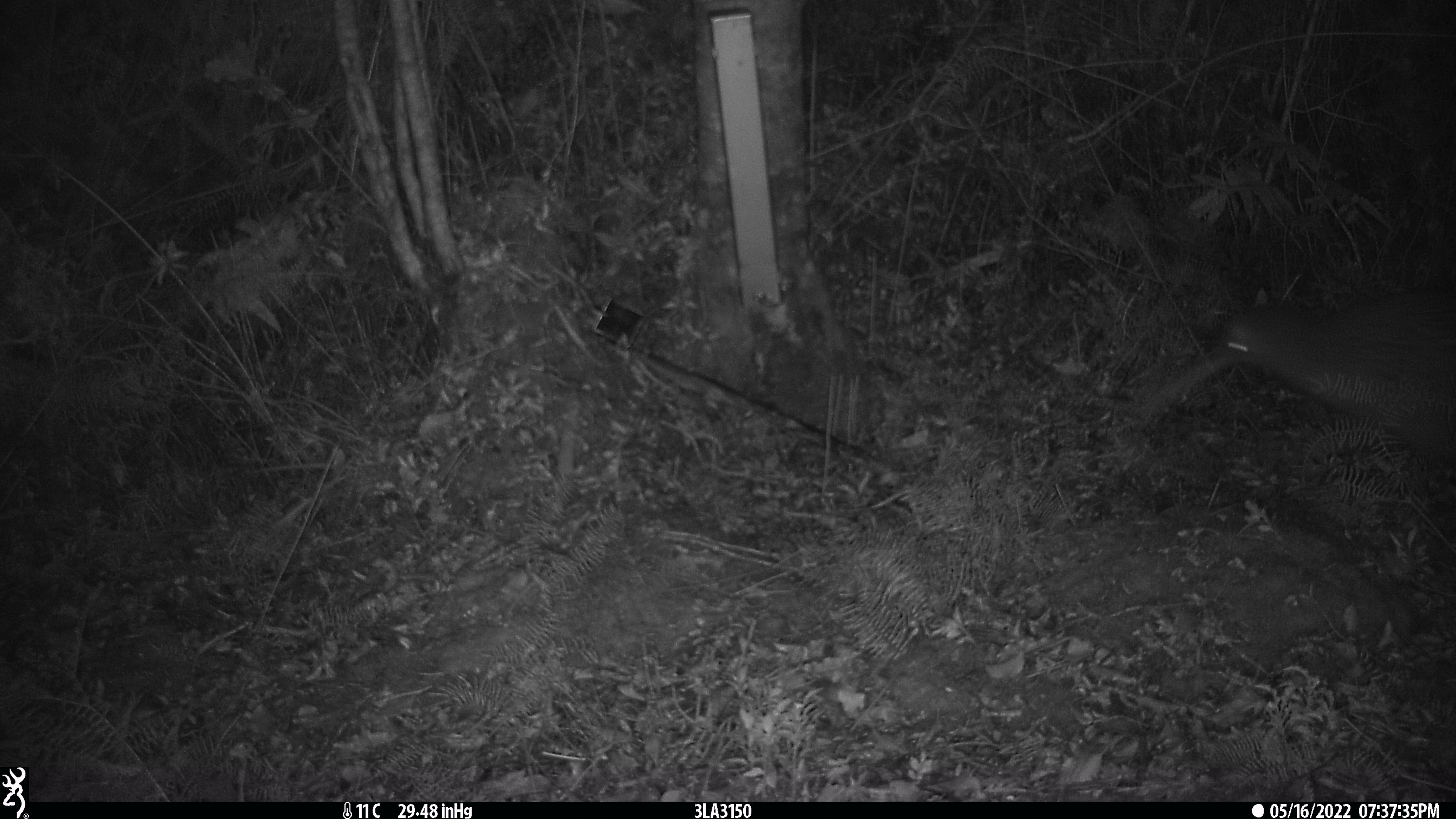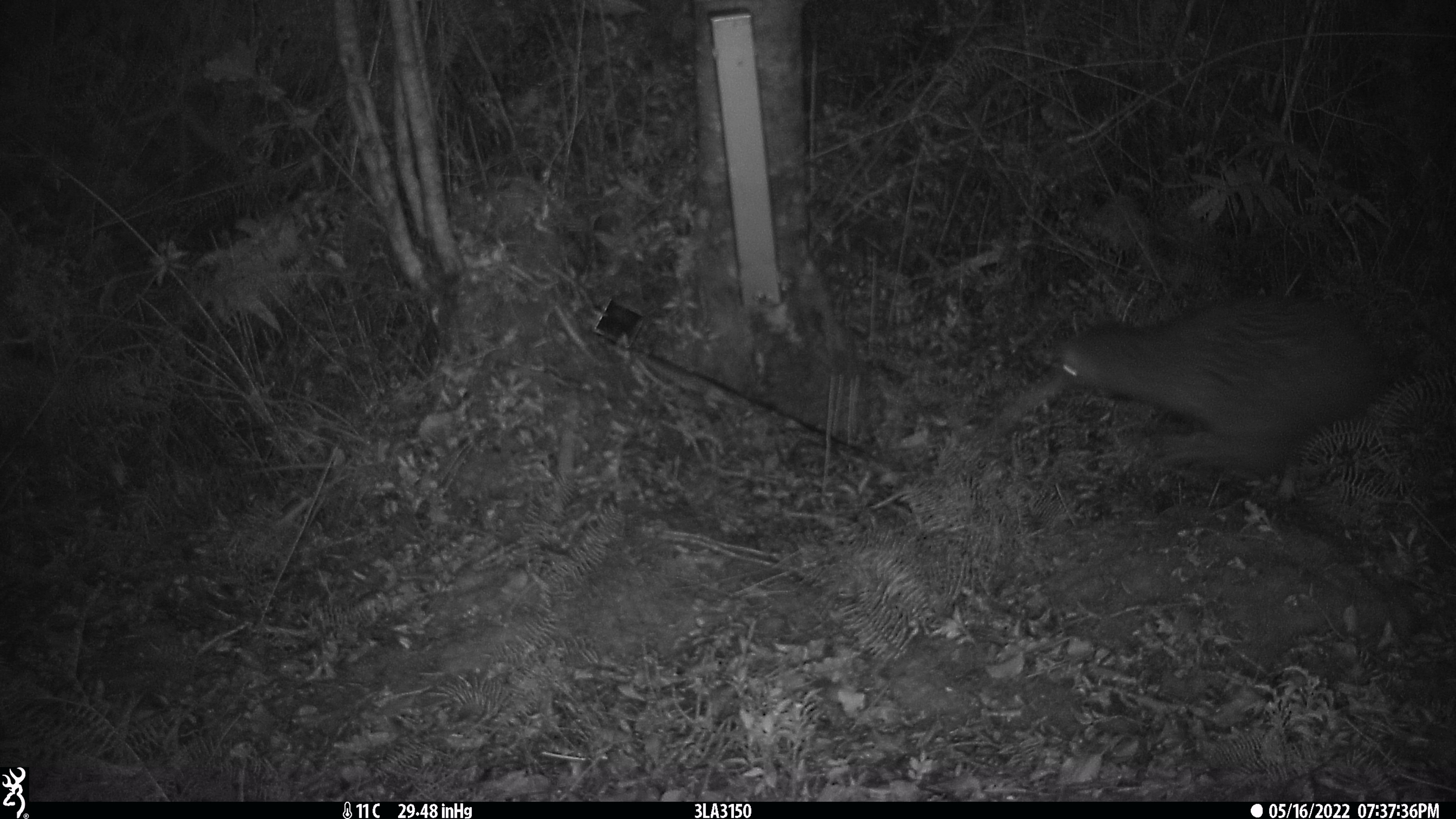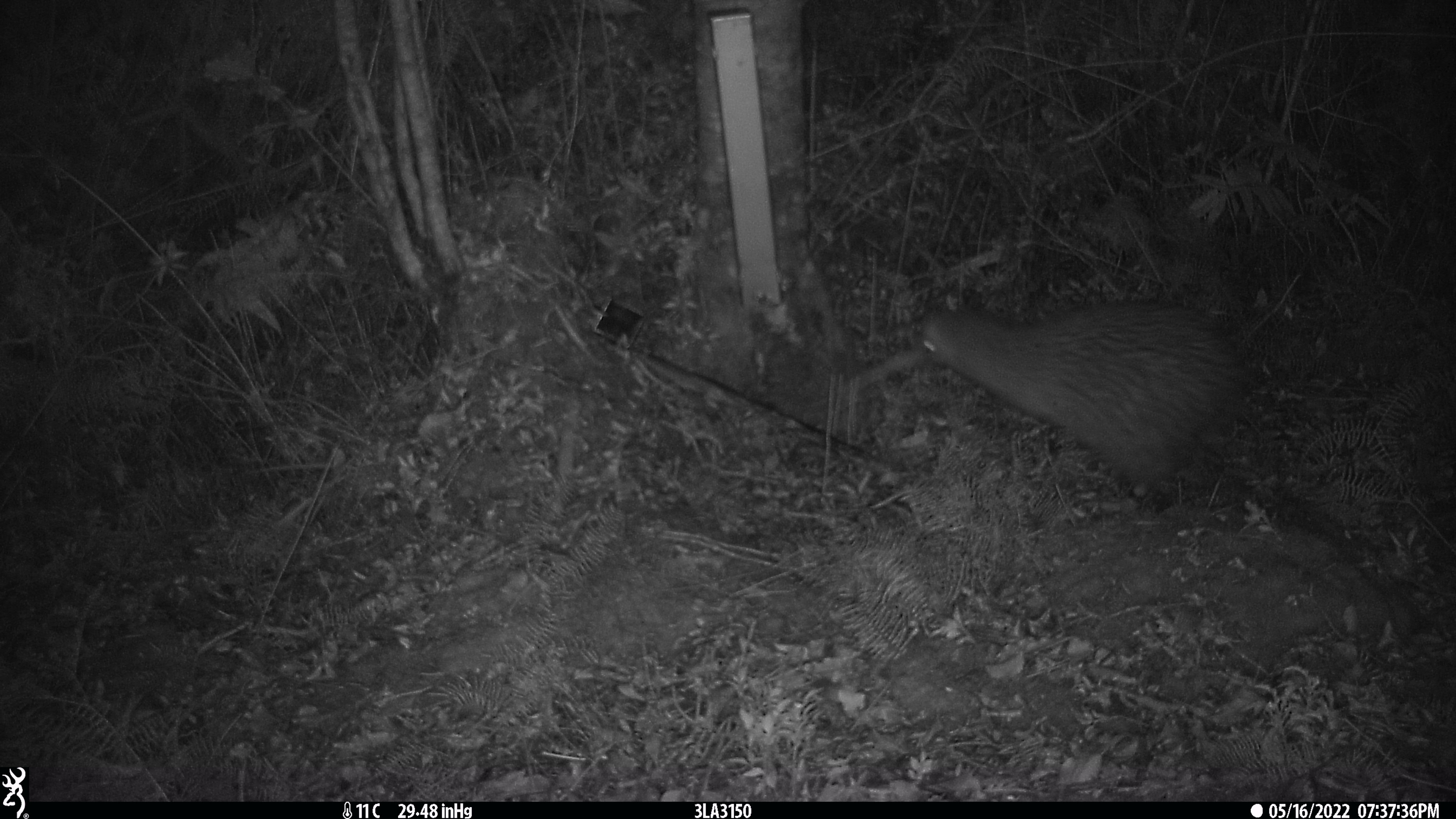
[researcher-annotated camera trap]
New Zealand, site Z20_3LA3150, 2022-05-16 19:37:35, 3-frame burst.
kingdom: Animalia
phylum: Chordata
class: Aves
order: Apterygiformes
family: Apterygidae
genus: Apteryx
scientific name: Apteryx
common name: kiwi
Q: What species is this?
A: Kiwi (Apteryx).